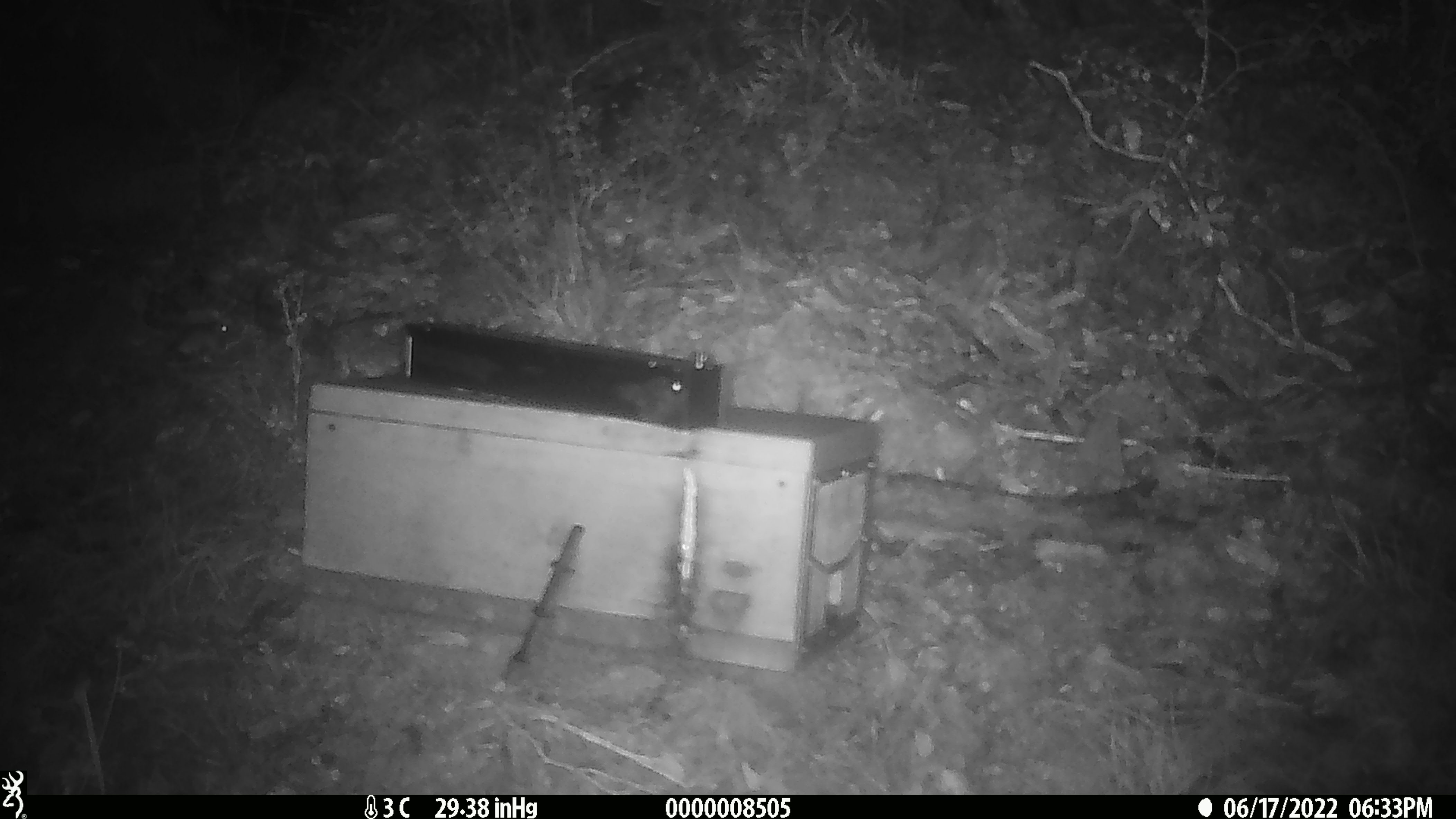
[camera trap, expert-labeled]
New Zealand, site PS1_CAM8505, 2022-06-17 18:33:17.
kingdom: Animalia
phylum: Chordata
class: Mammalia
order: Rodentia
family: Muridae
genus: Mus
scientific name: Mus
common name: mouse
Mouse (Mus).